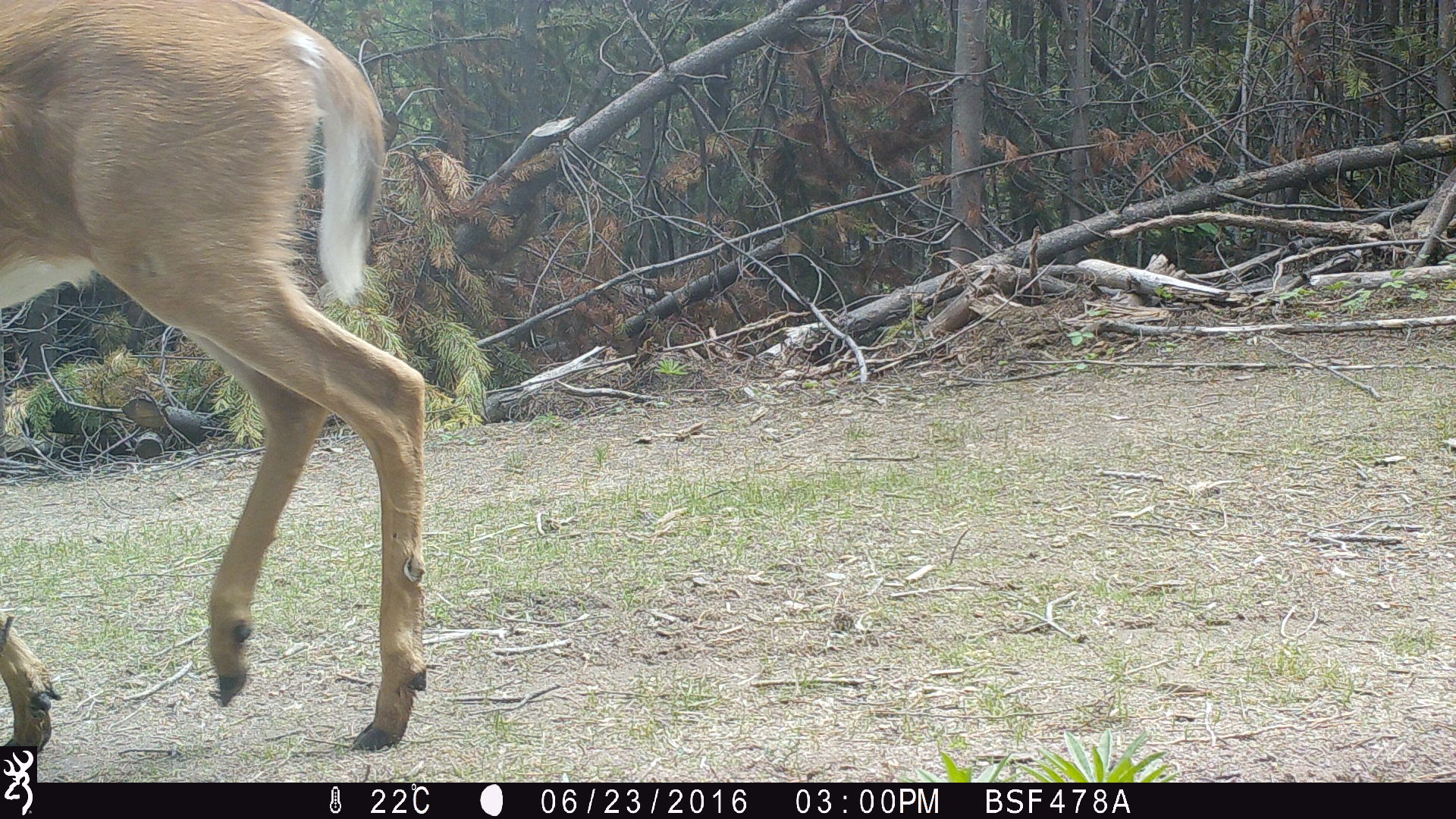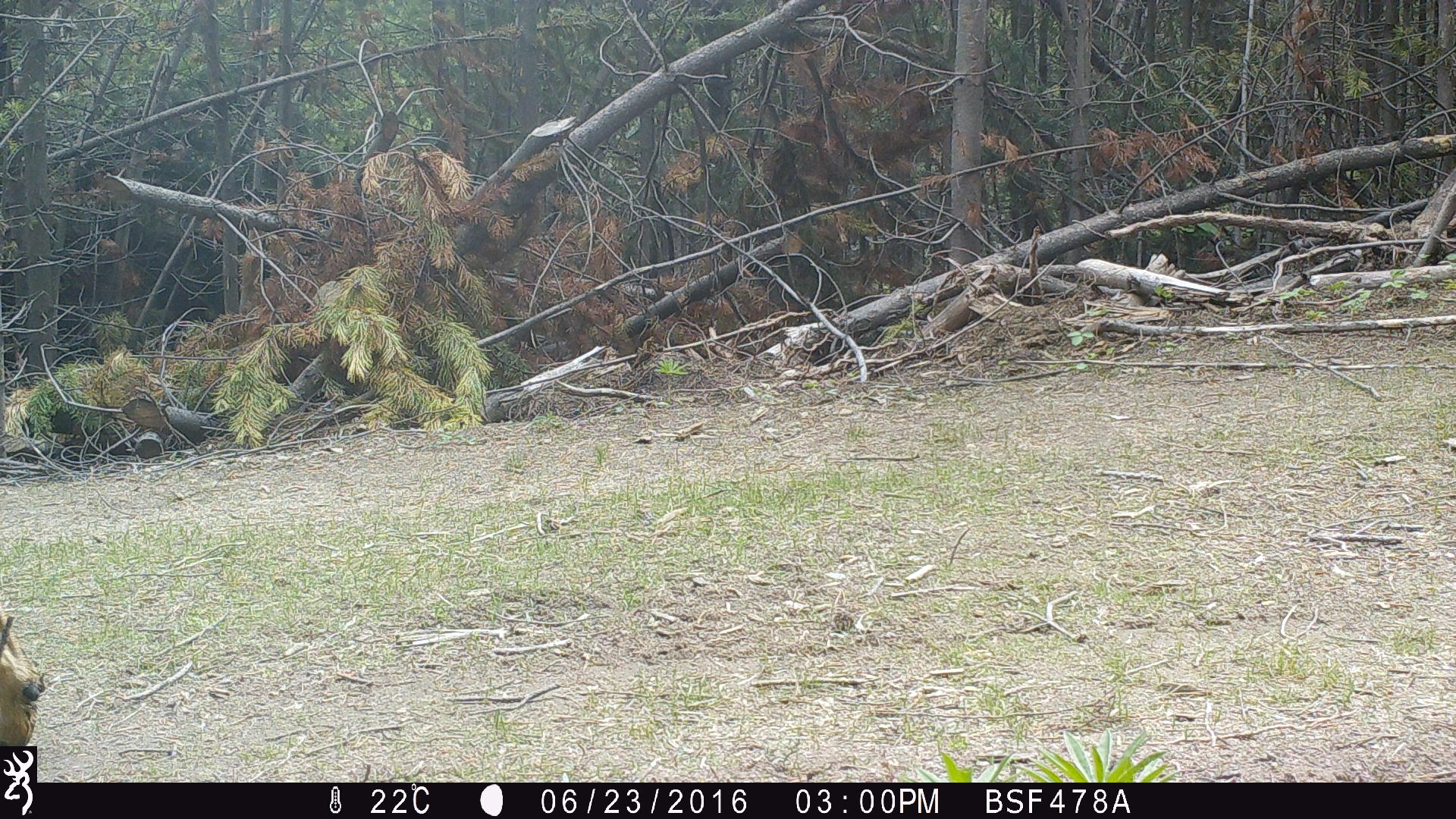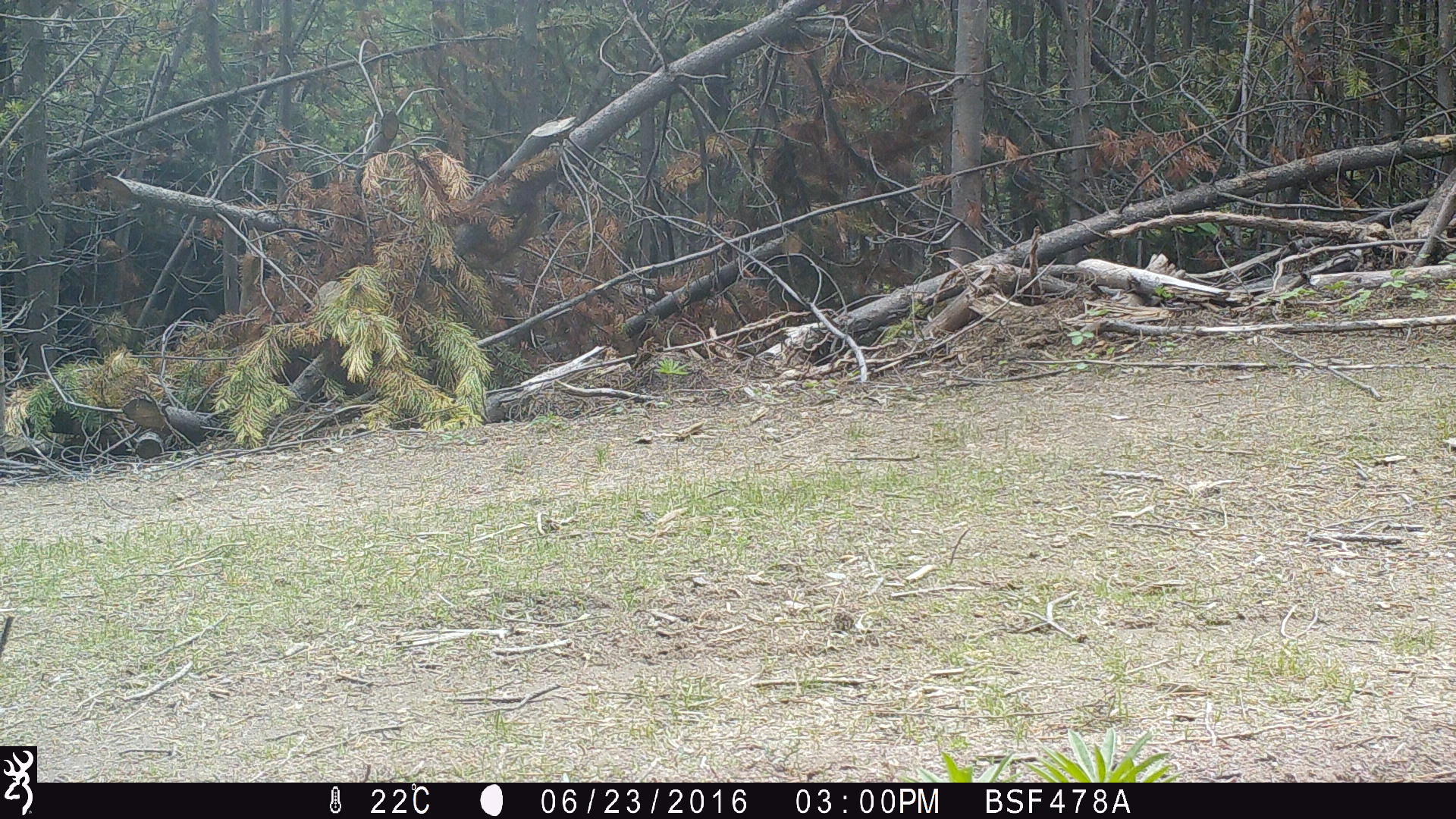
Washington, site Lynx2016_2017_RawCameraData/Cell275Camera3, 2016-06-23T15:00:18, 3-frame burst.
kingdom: Animalia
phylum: Chordata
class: Mammalia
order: Artiodactyla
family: Cervidae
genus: Odocoileus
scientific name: Odocoileus hemionus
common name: mule deer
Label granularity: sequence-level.